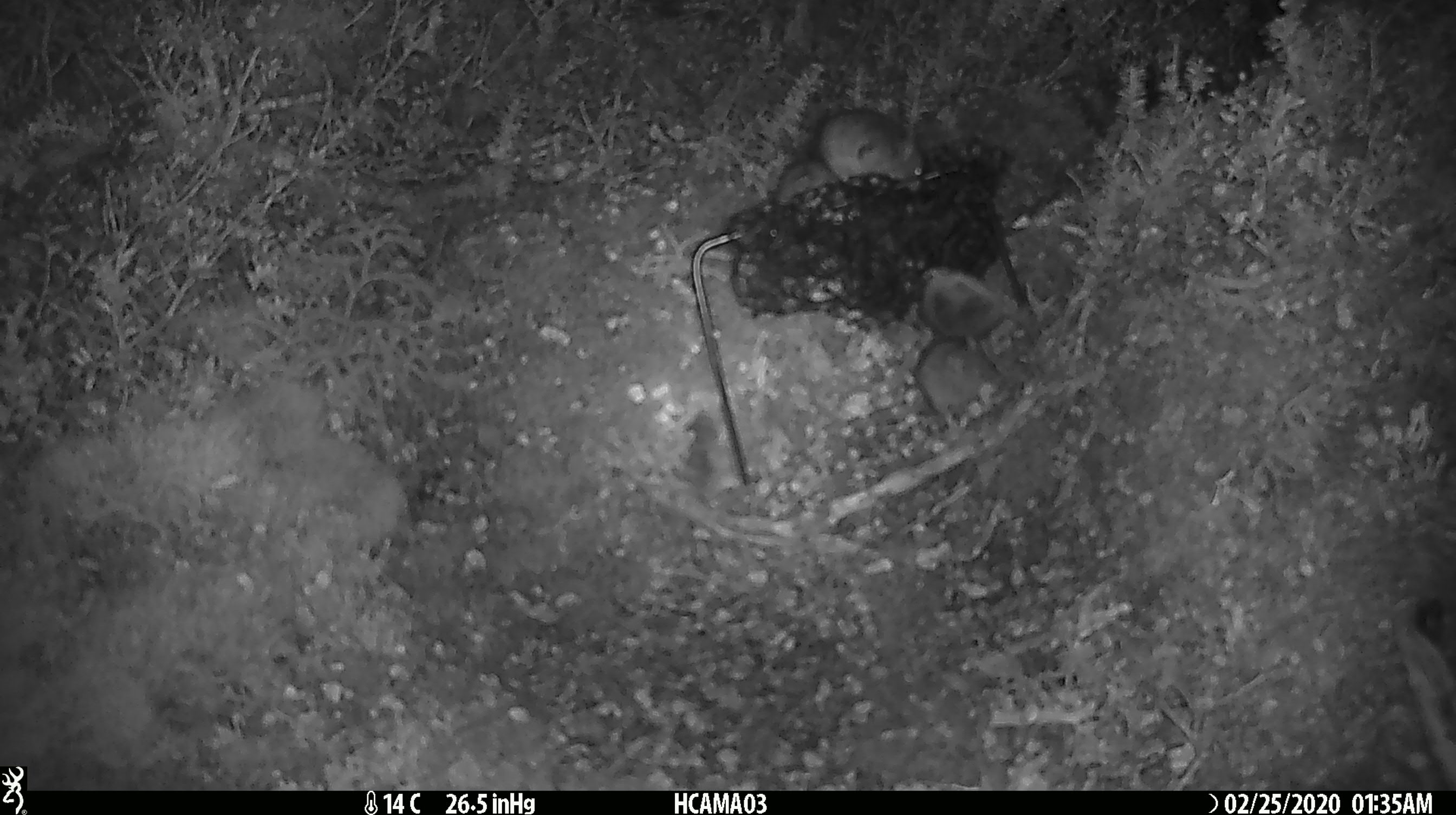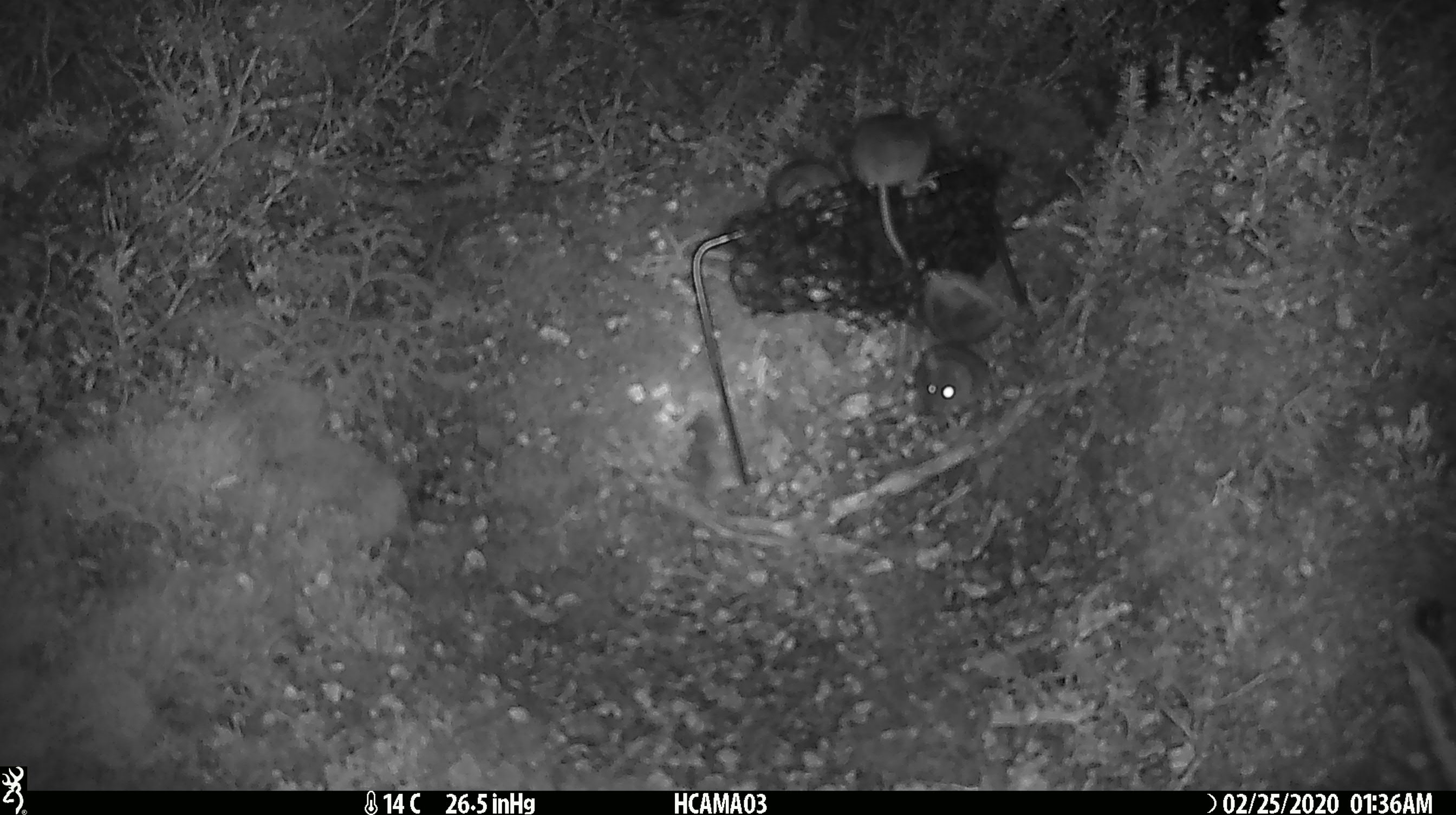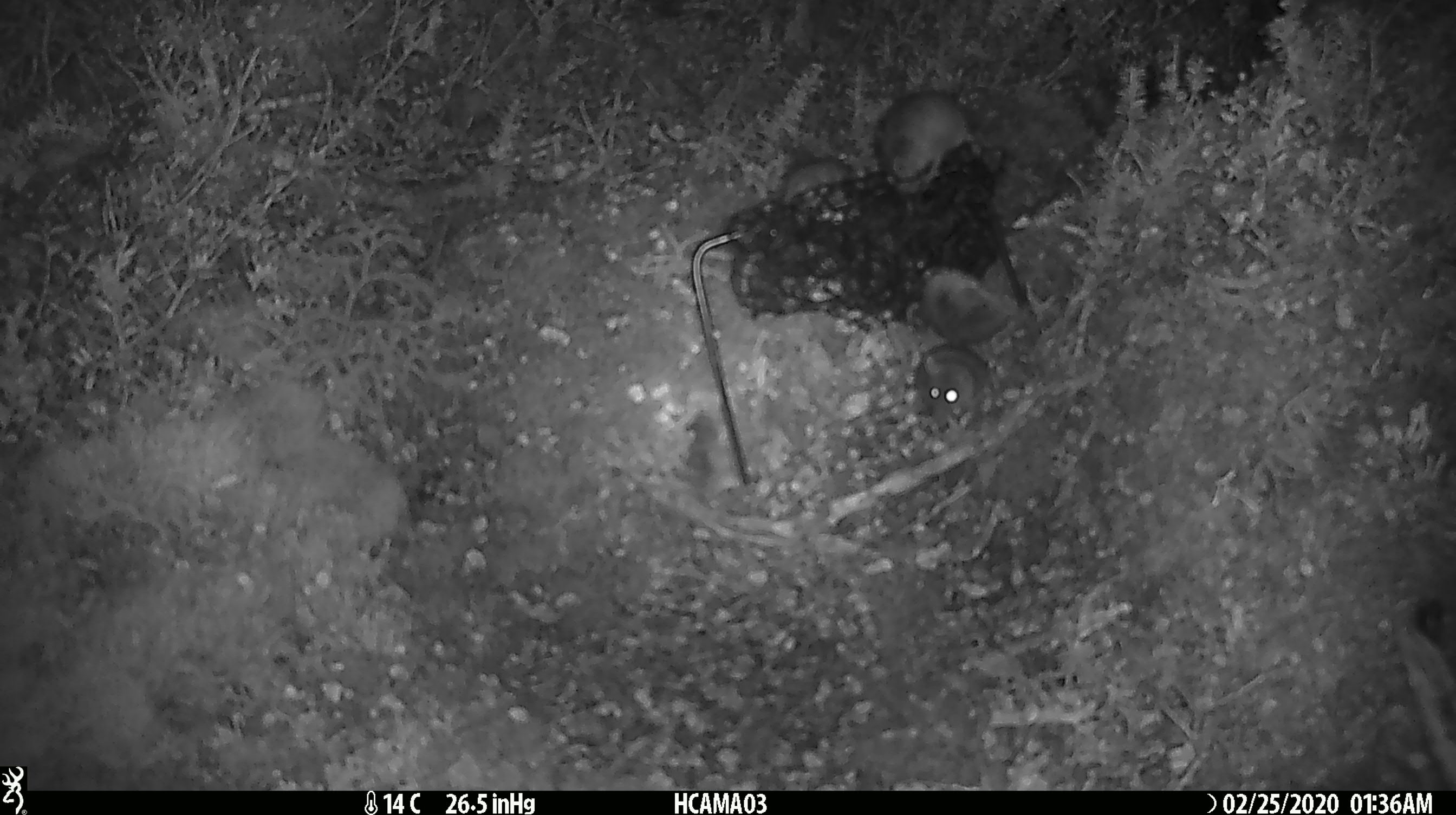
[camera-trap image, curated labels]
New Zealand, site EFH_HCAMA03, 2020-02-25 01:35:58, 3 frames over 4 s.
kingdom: Animalia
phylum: Chordata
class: Mammalia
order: Rodentia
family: Muridae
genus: Mus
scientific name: Mus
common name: mouse